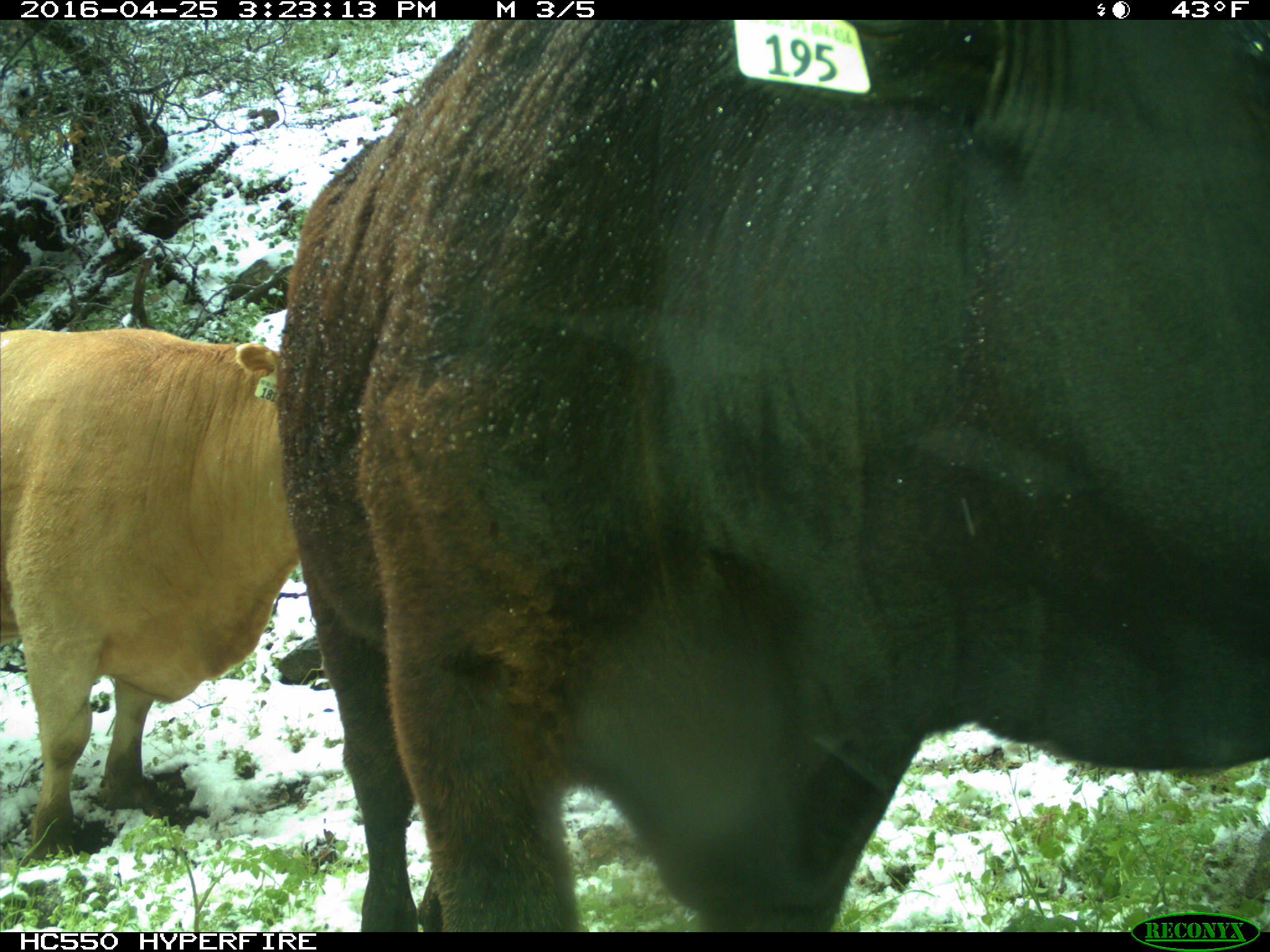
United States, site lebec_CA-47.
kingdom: Animalia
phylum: Chordata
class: Mammalia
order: Artiodactyla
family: Bovidae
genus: Bos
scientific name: Bos taurus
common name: domestic cow